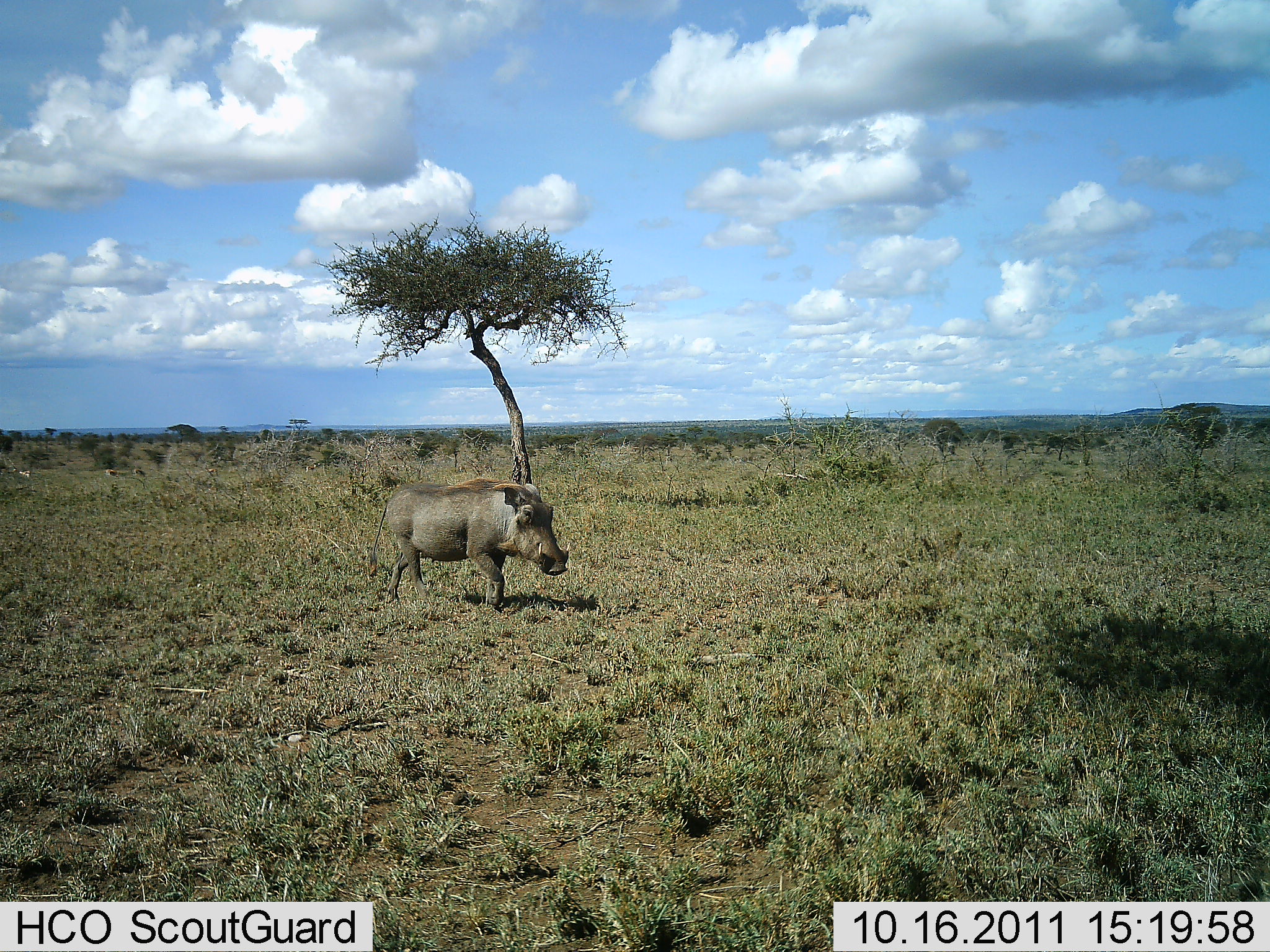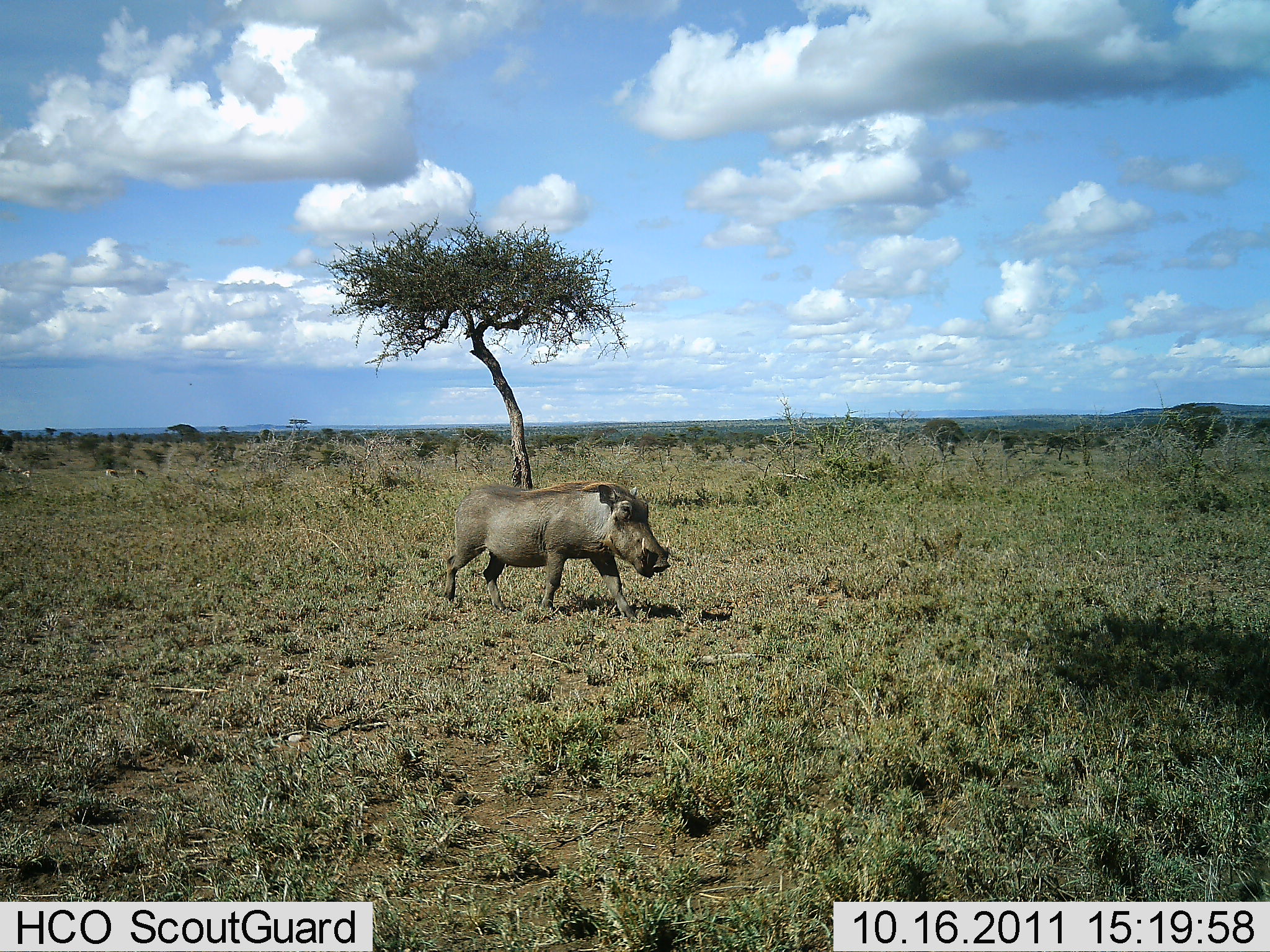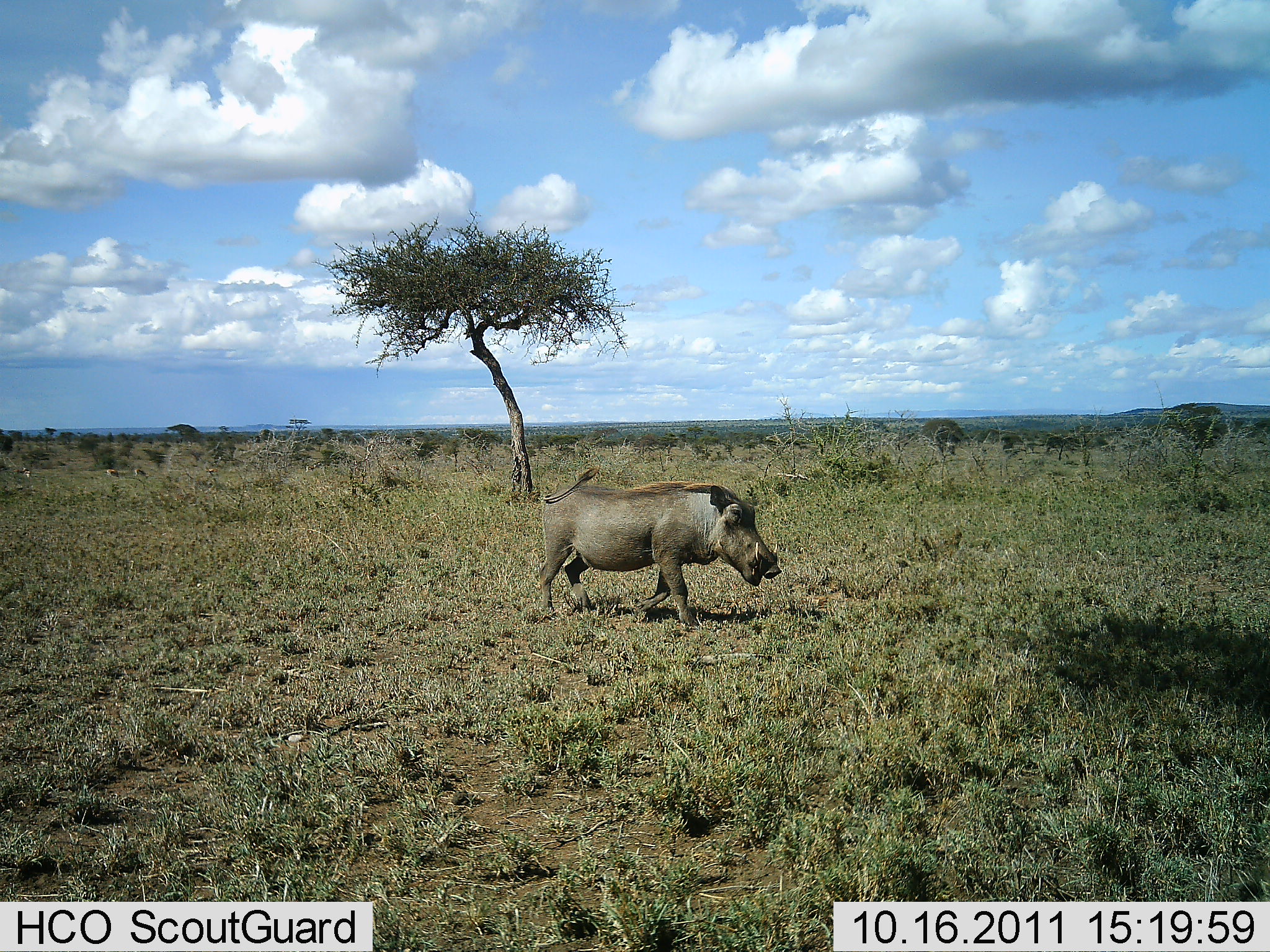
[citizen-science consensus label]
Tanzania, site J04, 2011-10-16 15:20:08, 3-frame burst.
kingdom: Animalia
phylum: Chordata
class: Mammalia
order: Artiodactyla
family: Suidae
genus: Phacochoerus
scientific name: Phacochoerus africanus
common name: warthog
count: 1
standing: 0%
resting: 0%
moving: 100%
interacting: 0%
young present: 0%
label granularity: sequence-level